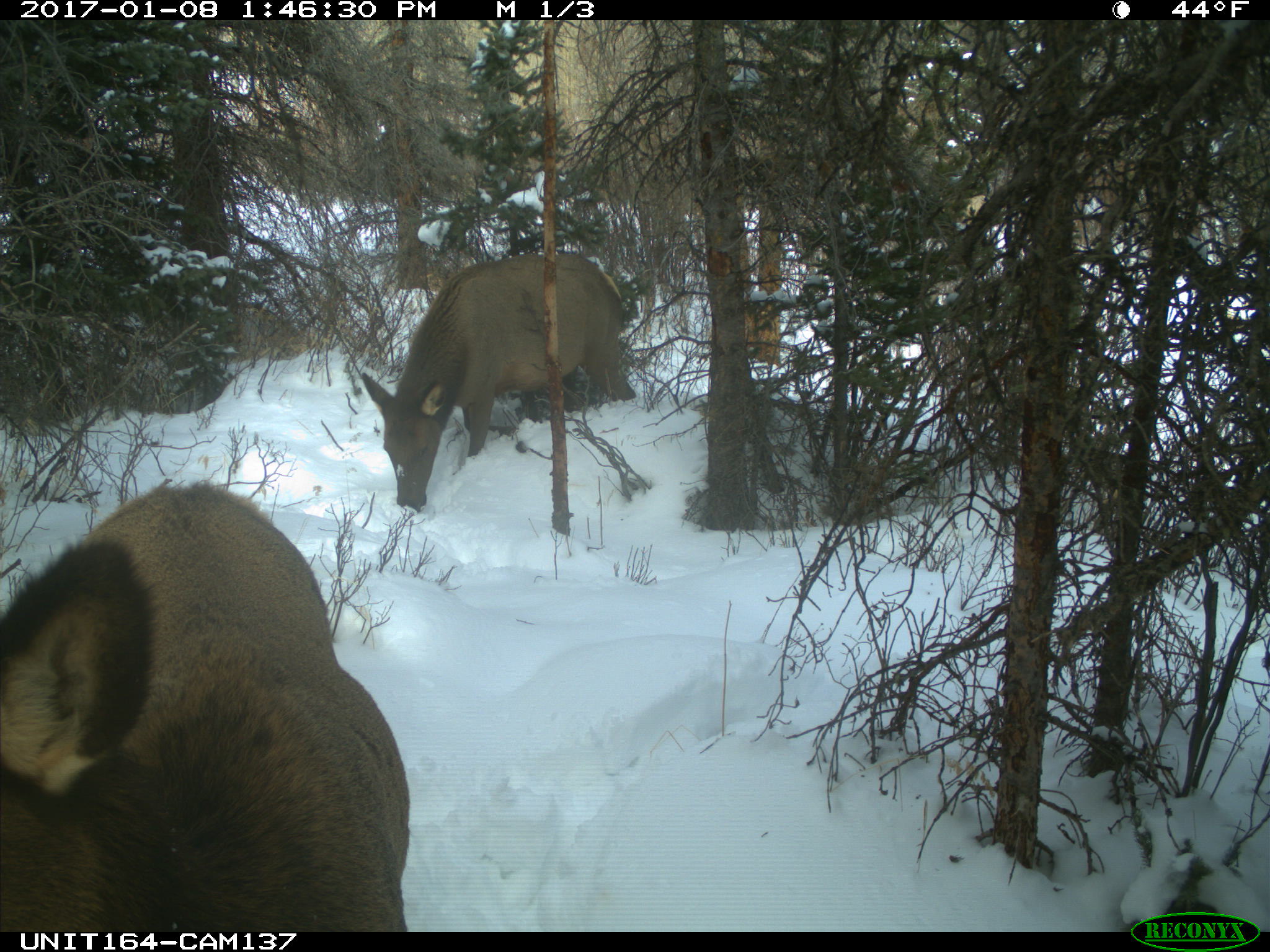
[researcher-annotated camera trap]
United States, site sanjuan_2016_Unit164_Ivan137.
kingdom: Animalia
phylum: Chordata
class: Mammalia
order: Artiodactyla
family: Cervidae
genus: Cervus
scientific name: Cervus elaphus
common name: red deer